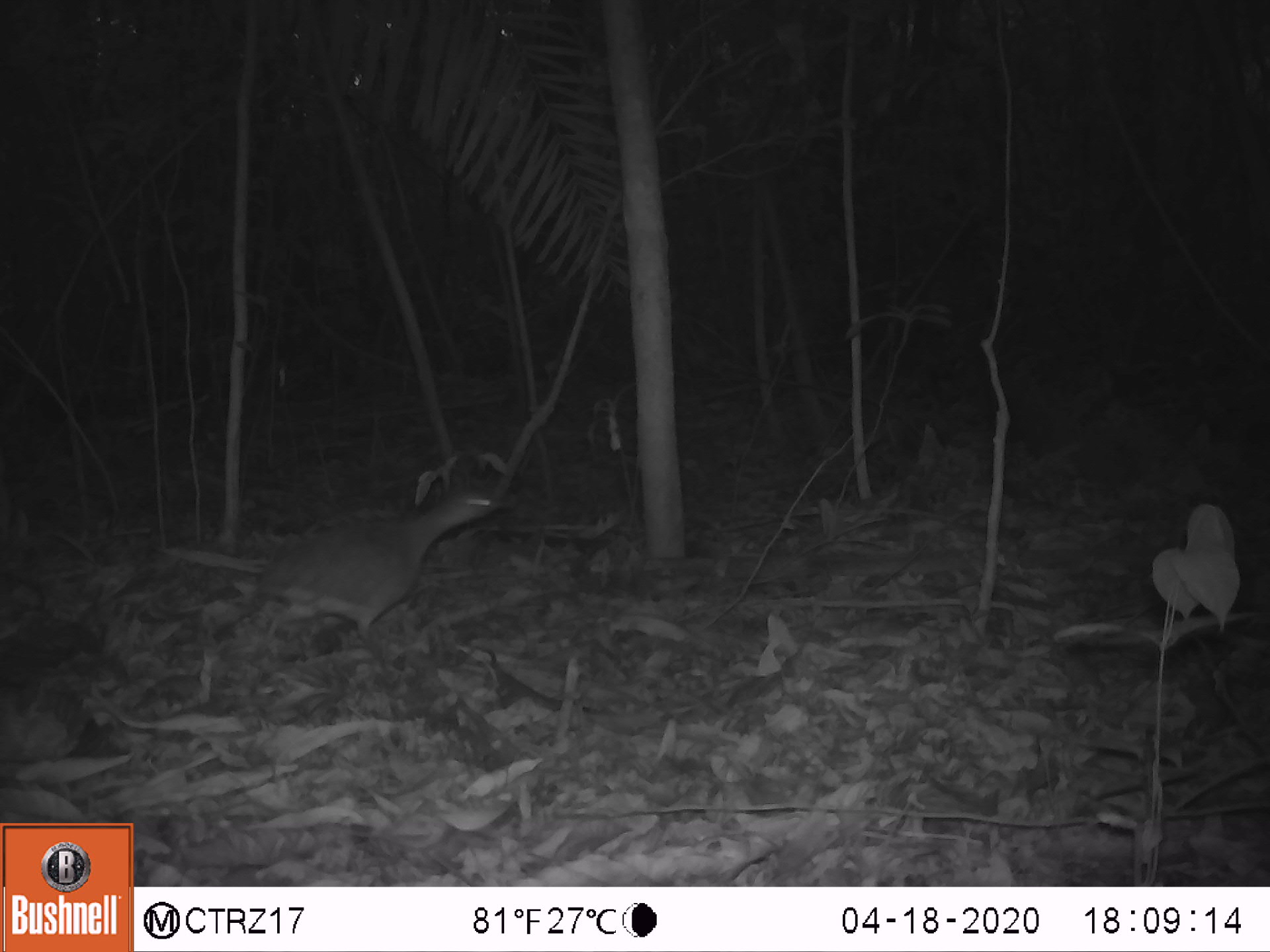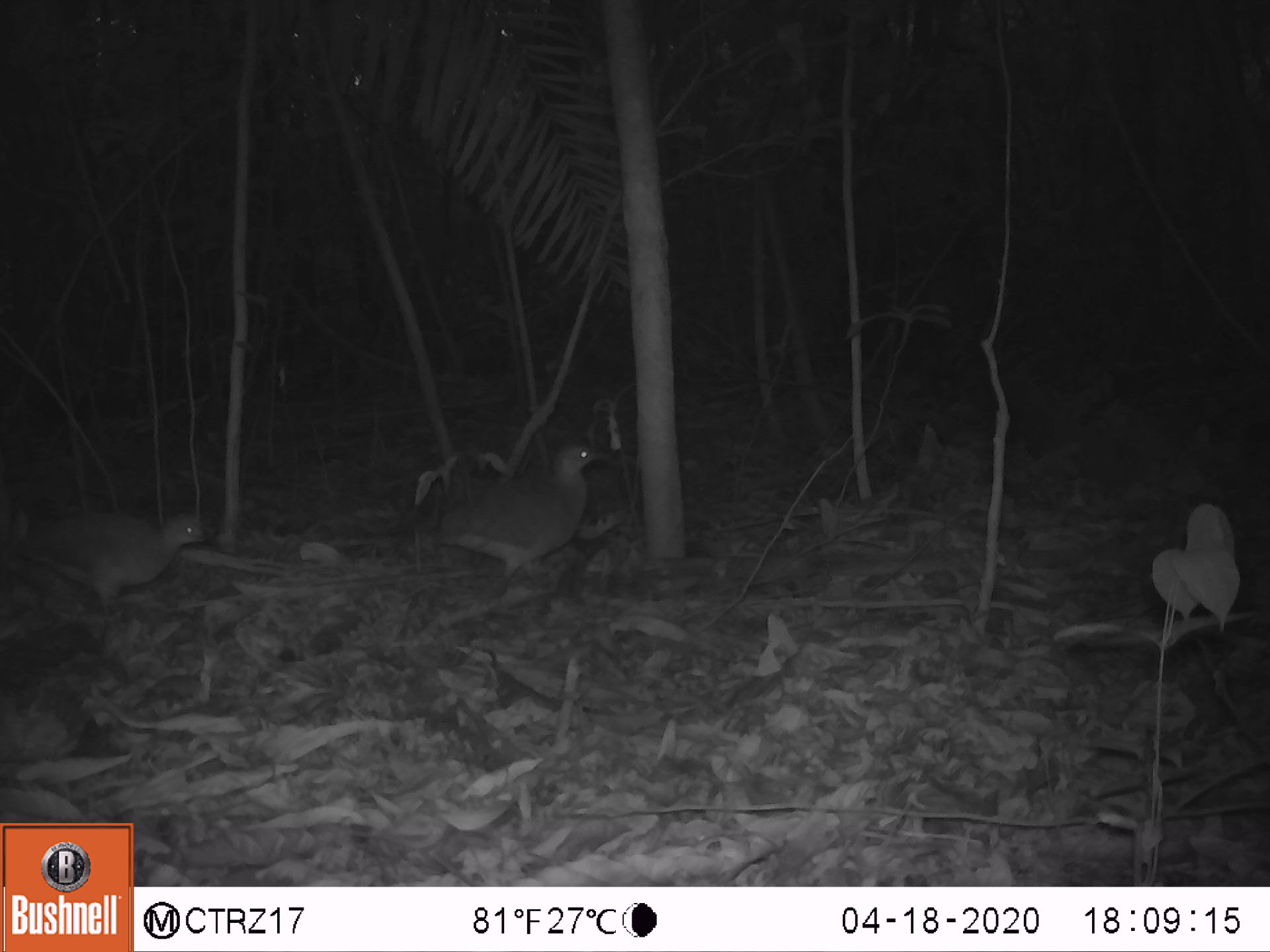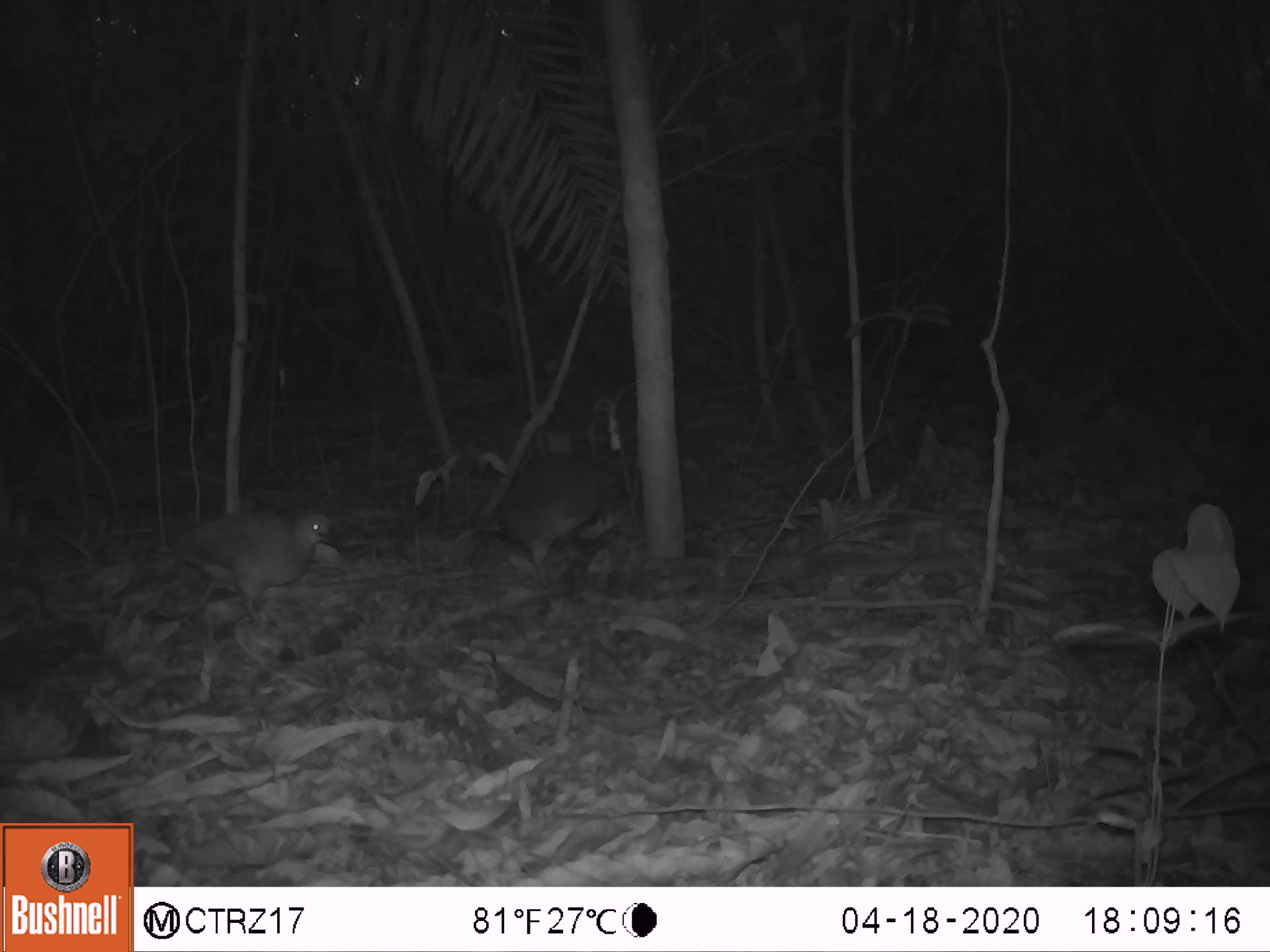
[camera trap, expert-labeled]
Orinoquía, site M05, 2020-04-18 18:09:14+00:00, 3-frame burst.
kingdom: Animalia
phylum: Chordata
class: Aves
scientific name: Aves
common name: bird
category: unknown bird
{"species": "unknown bird (bird) (Aves)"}